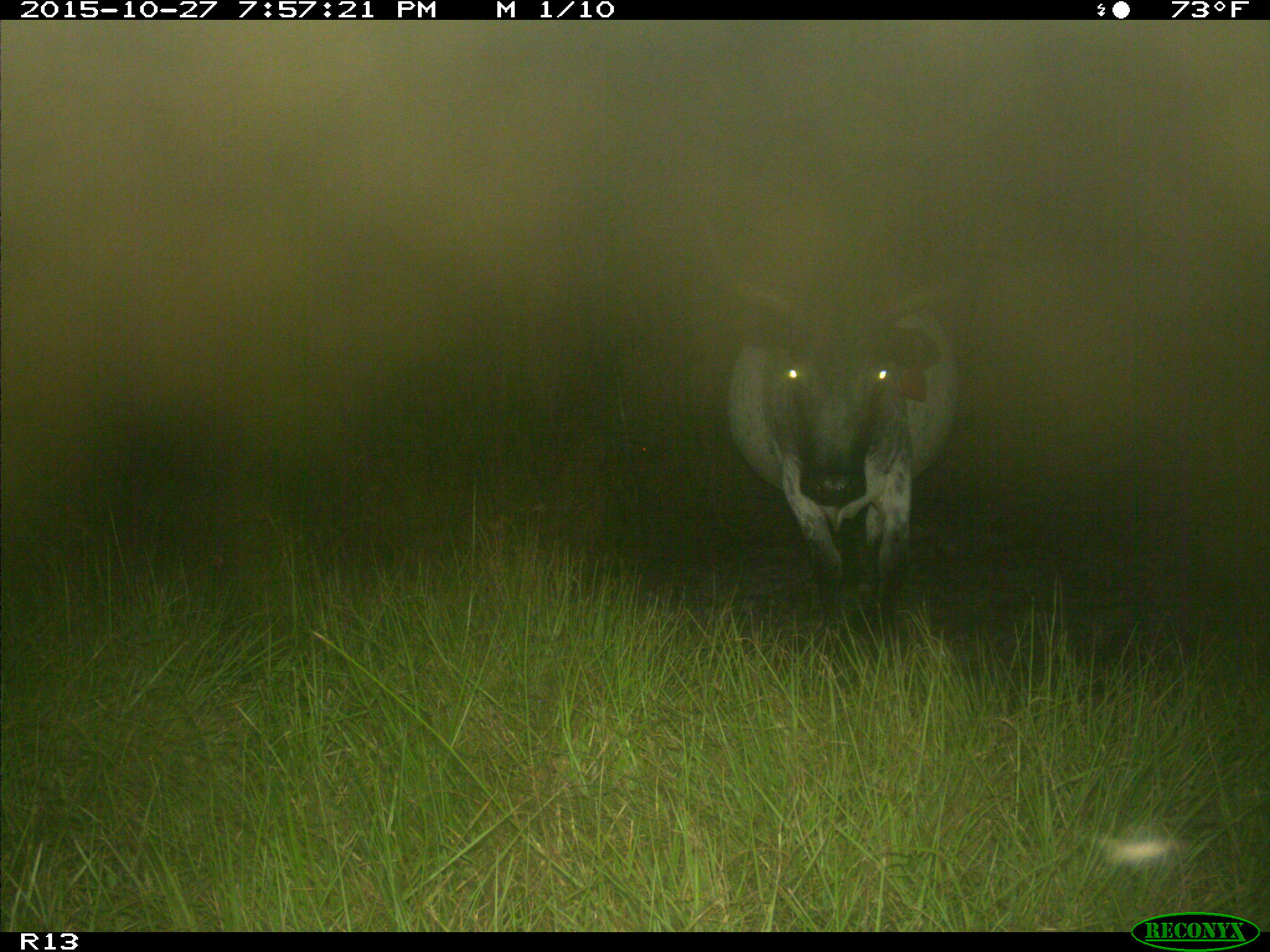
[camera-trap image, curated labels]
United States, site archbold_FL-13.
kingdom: Animalia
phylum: Chordata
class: Mammalia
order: Artiodactyla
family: Bovidae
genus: Bos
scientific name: Bos taurus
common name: domestic cow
Bos taurus (domestic cow).